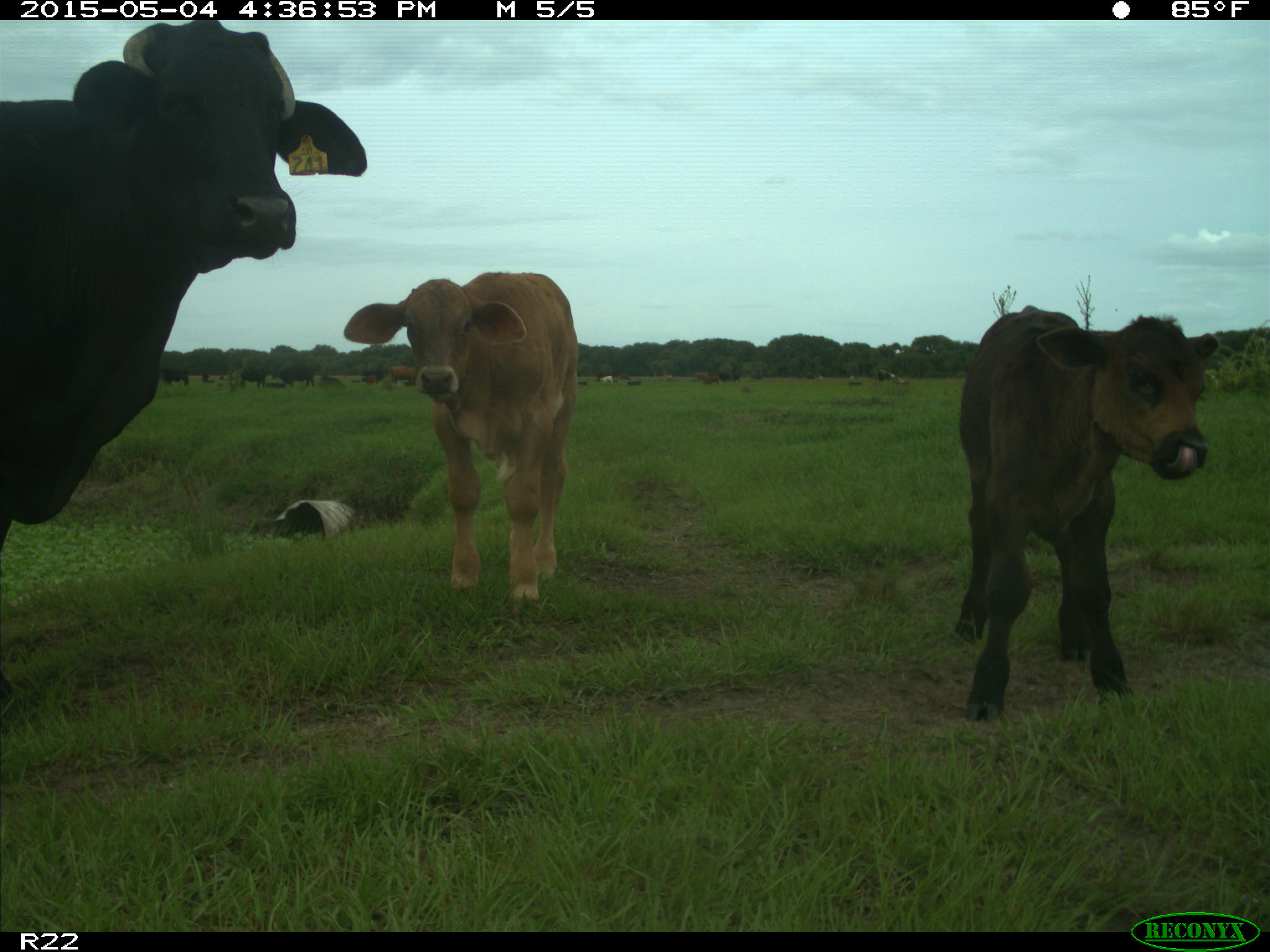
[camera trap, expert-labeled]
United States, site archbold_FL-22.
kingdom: Animalia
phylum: Chordata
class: Mammalia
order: Artiodactyla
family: Bovidae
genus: Bos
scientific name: Bos taurus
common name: domestic cow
Bos taurus (domestic cow).